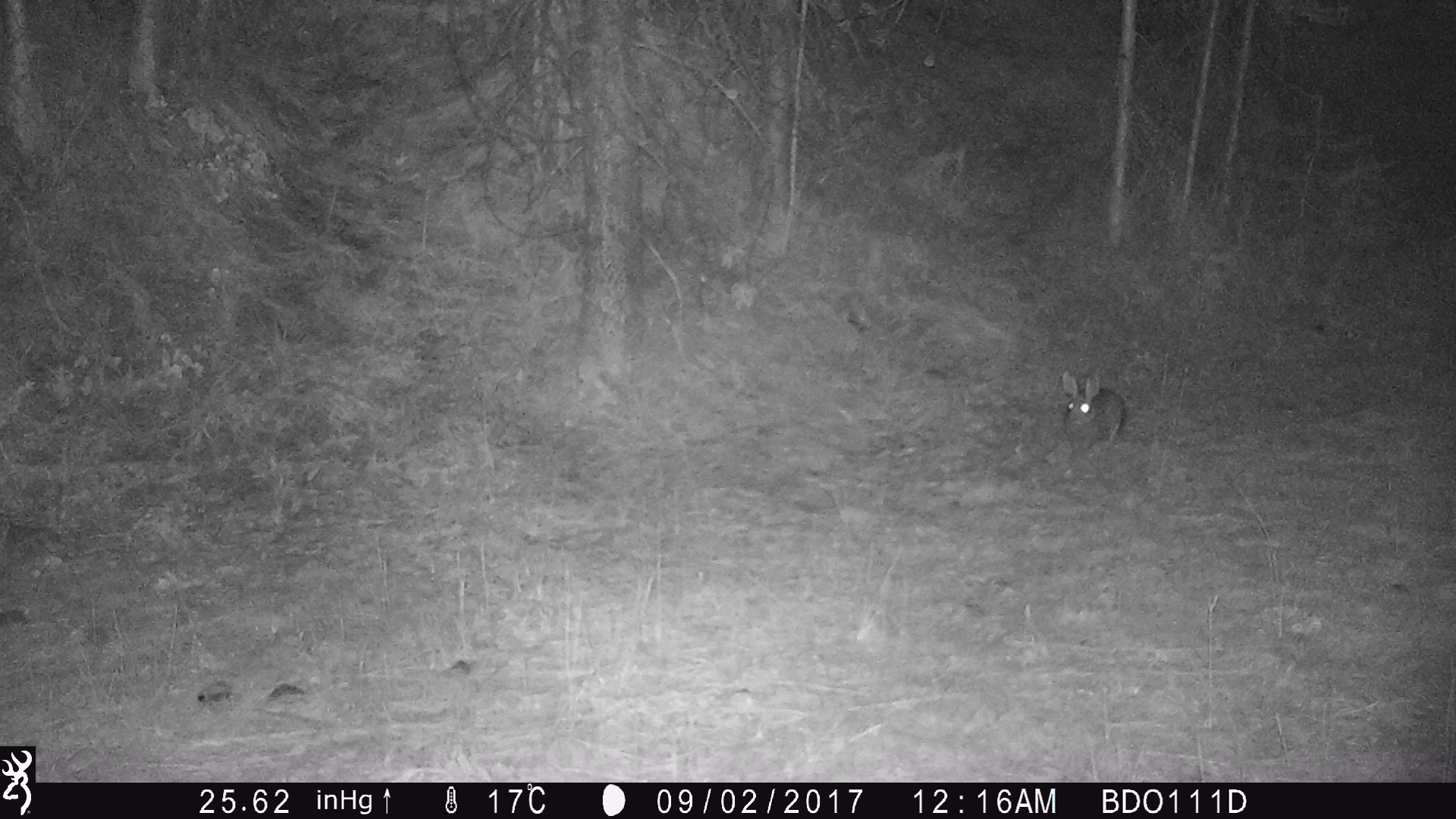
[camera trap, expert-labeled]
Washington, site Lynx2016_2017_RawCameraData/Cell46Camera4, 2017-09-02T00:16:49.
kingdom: Animalia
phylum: Chordata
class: Mammalia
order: Lagomorpha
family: Leporidae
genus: Lepus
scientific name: Lepus americanus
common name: snowshoe hare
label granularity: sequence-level